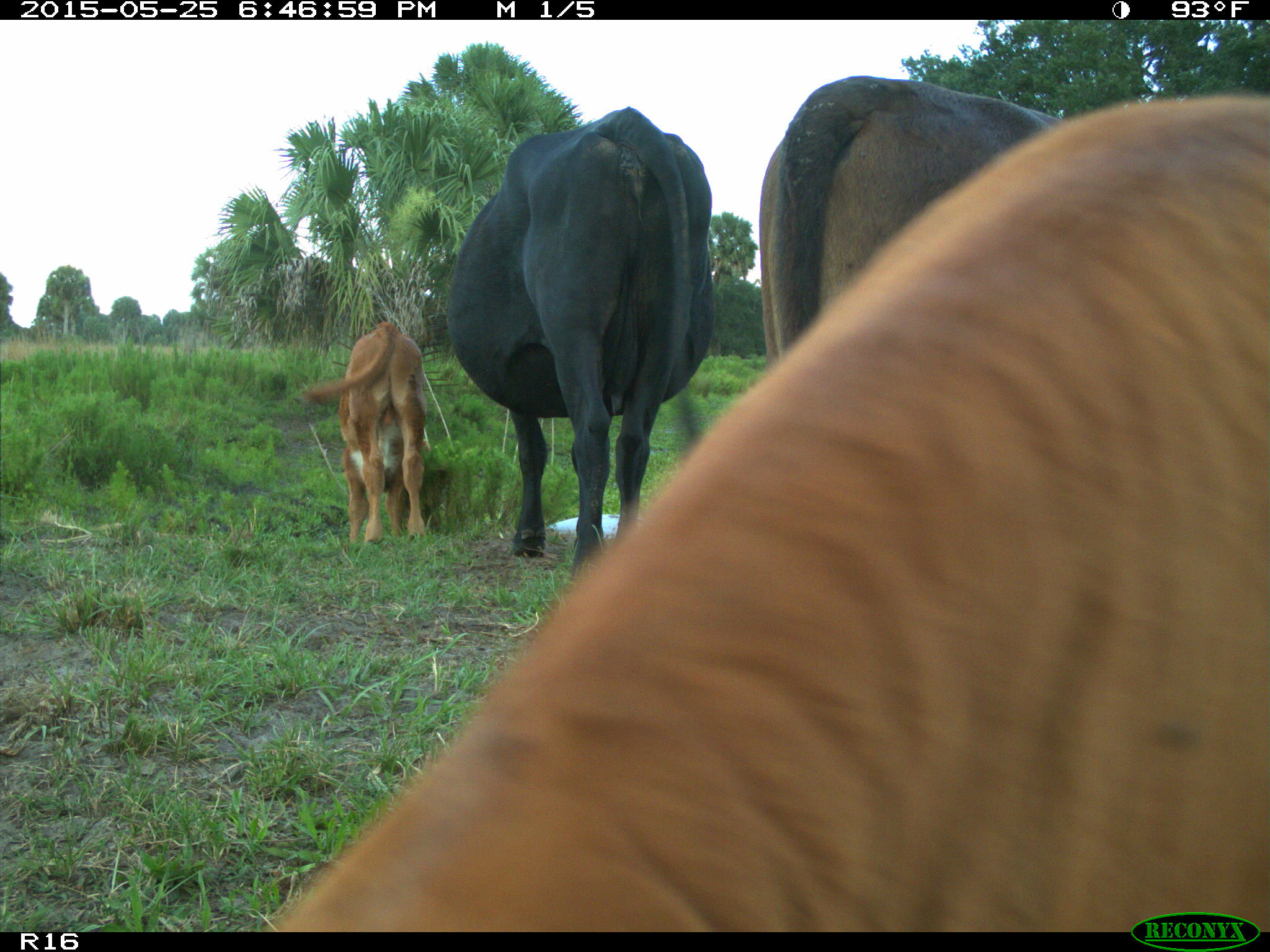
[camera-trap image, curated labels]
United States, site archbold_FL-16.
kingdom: Animalia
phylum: Chordata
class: Mammalia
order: Artiodactyla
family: Bovidae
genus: Bos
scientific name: Bos taurus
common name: domestic cow